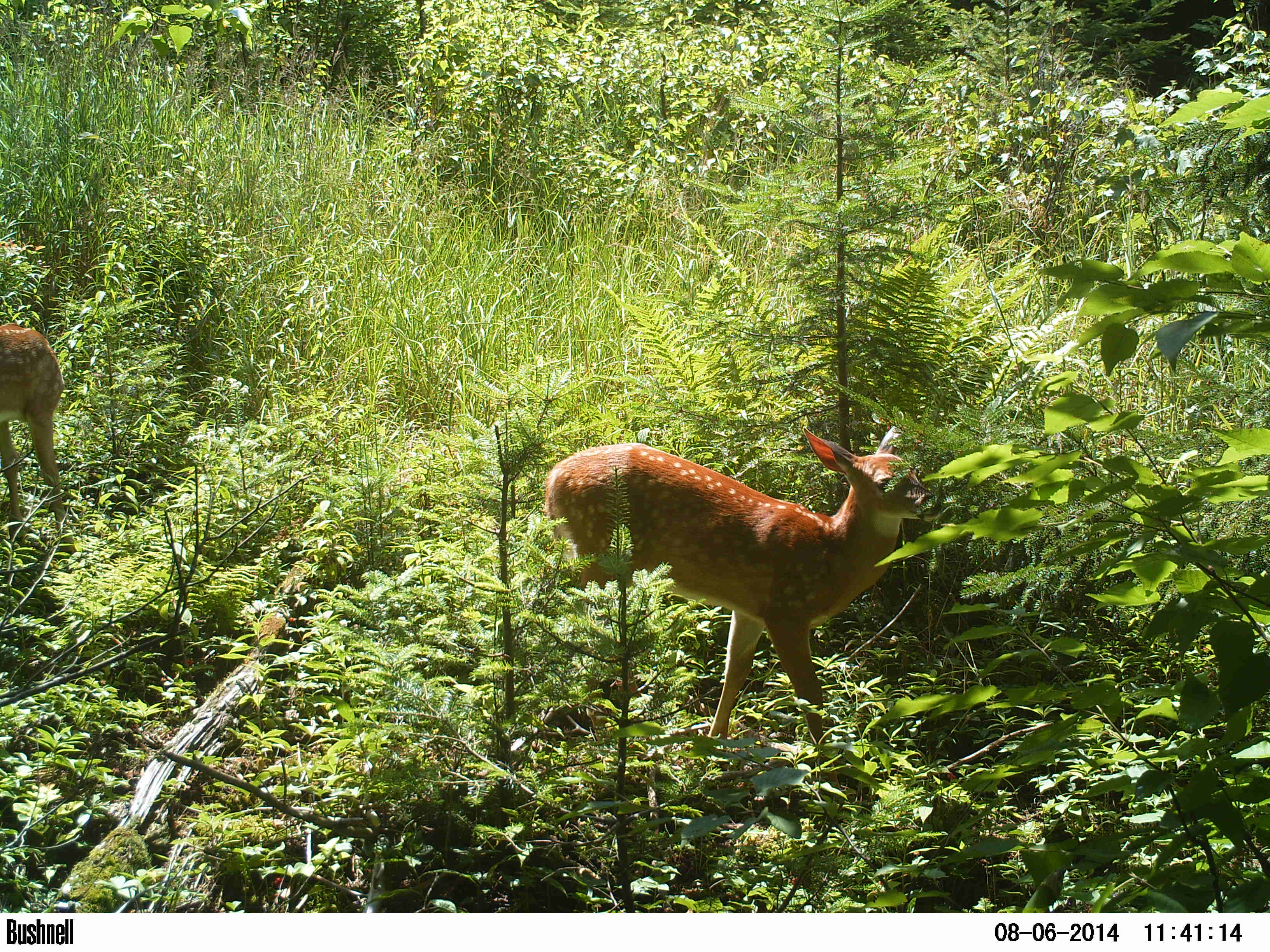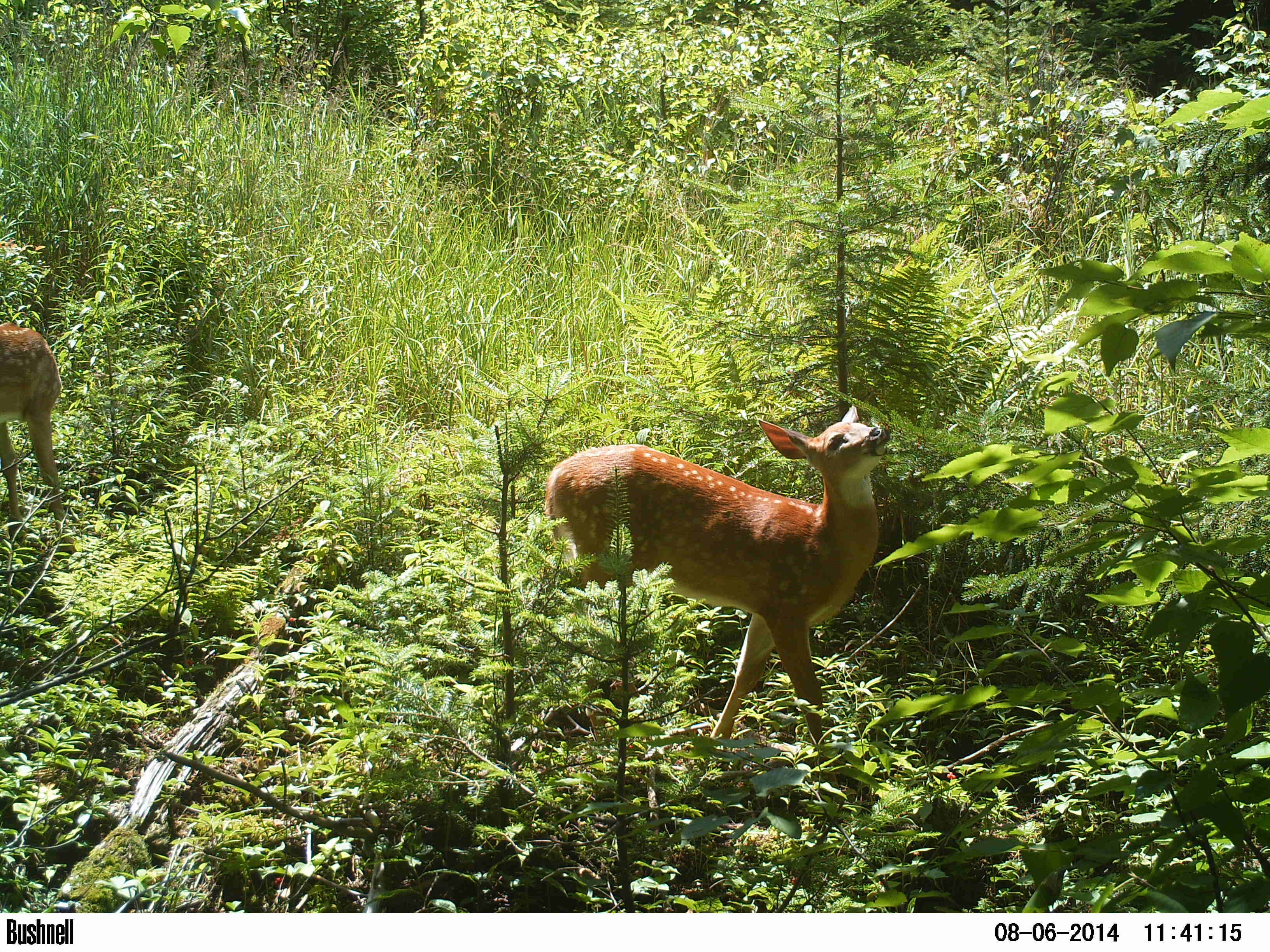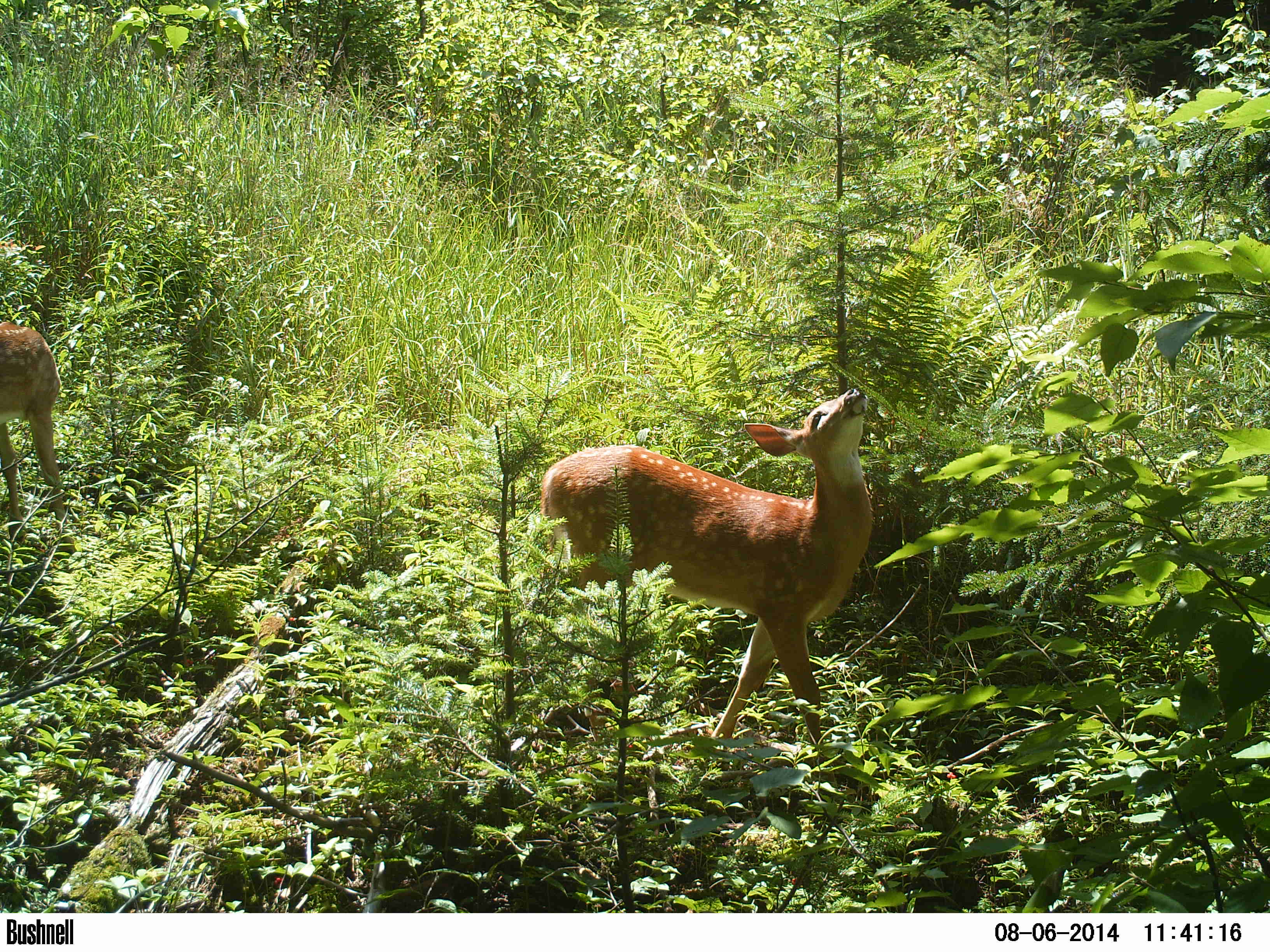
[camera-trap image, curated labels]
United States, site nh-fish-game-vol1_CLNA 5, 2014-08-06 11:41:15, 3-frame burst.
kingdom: Animalia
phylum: Chordata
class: Mammalia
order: Artiodactyla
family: Cervidae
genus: Odocoileus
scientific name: Odocoileus virginianus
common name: white-tailed deer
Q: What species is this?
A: White-tailed deer (Odocoileus virginianus).